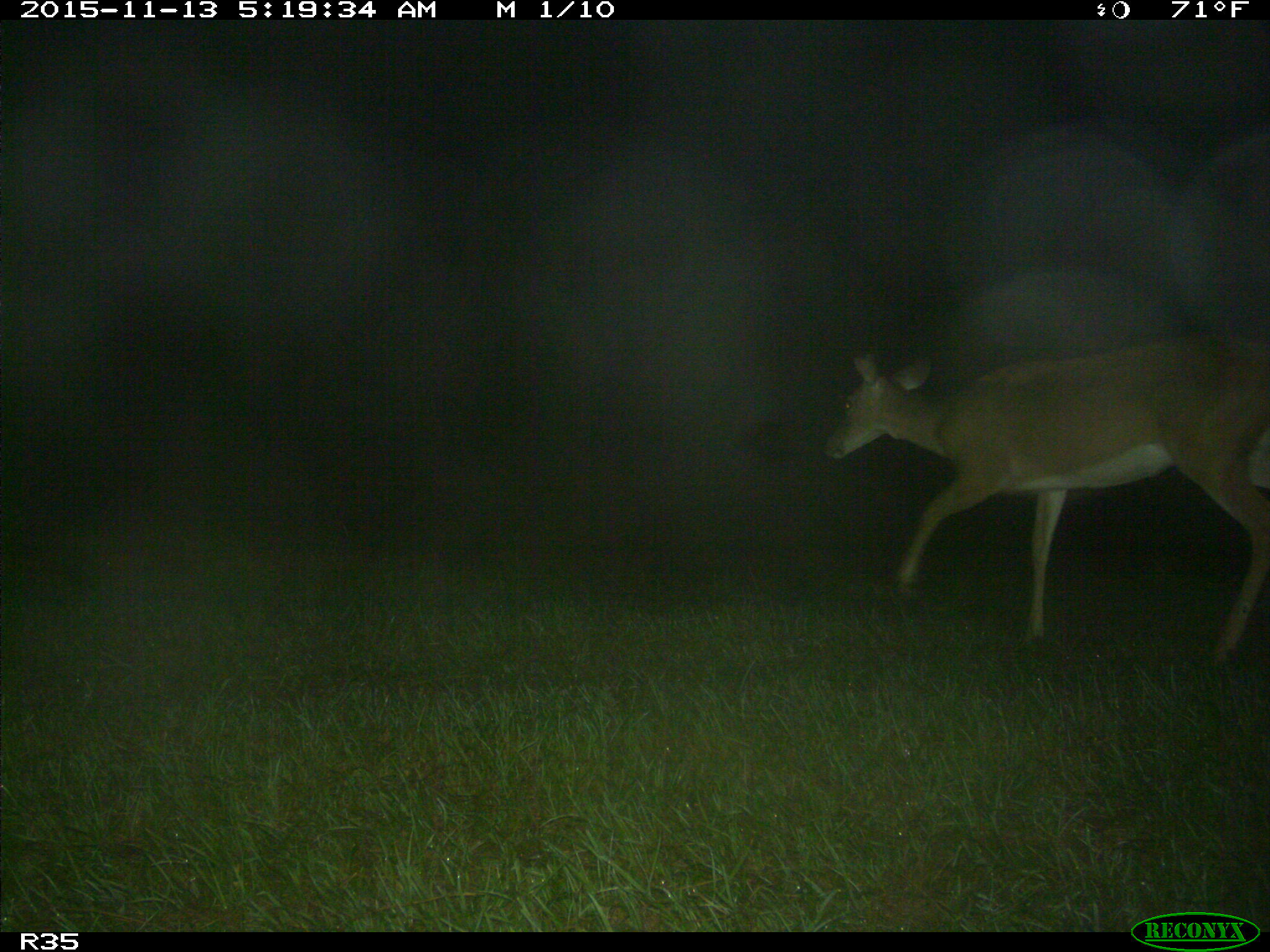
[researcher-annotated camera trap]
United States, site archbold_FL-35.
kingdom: Animalia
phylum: Chordata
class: Mammalia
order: Artiodactyla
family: Cervidae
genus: Odocoileus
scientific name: Odocoileus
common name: deer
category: unidentified deer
Unidentified deer (deer) (Odocoileus).